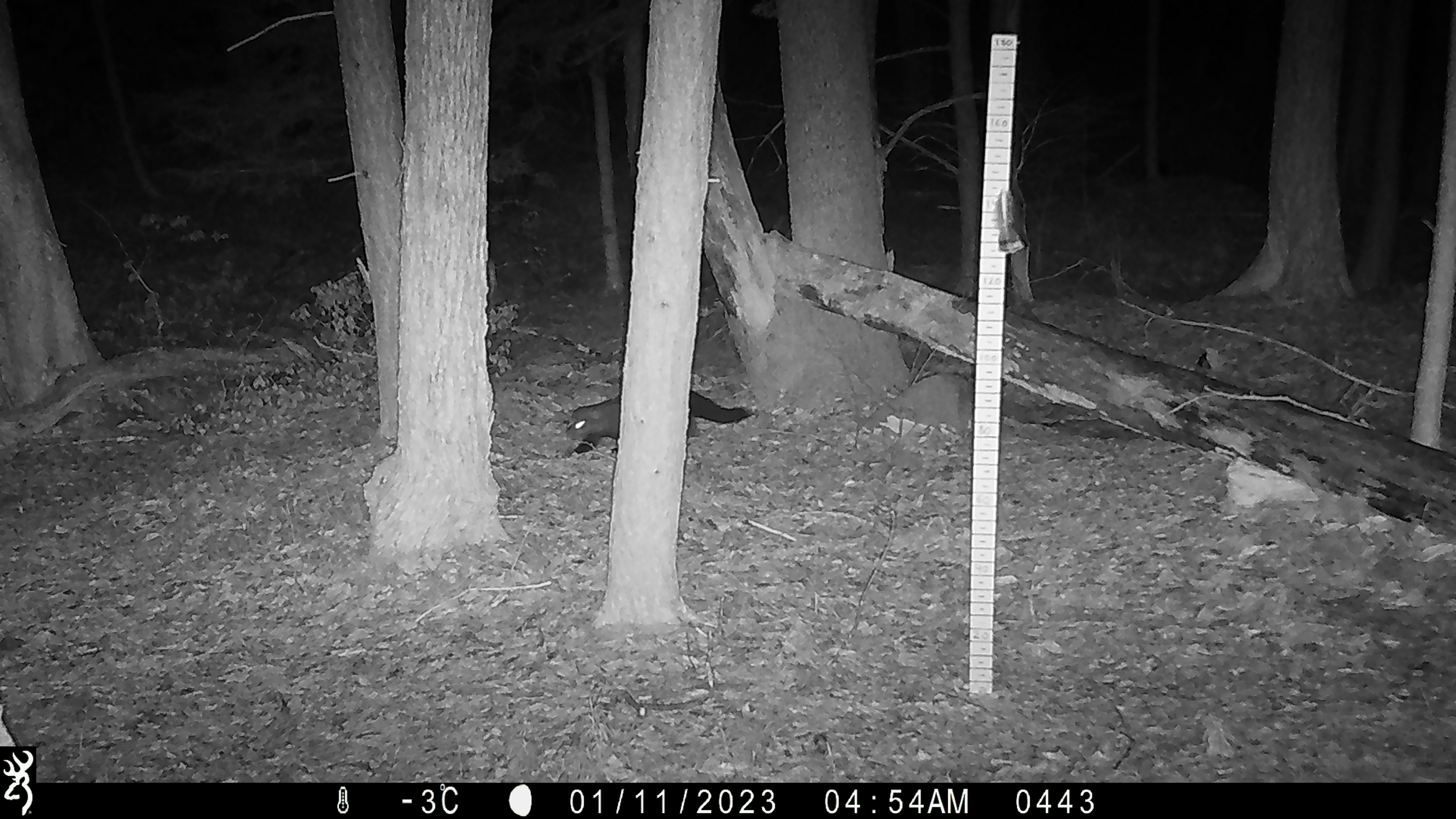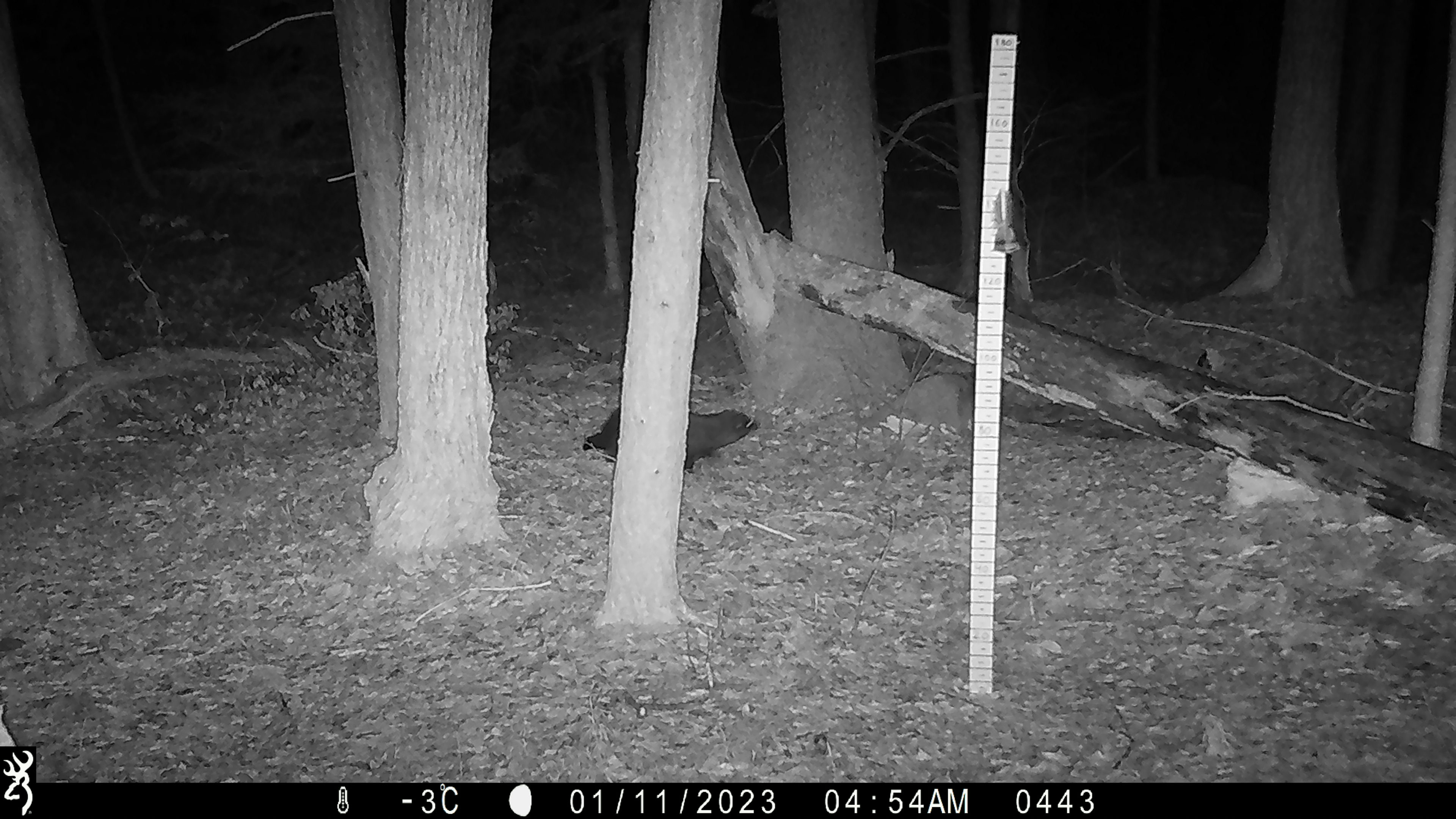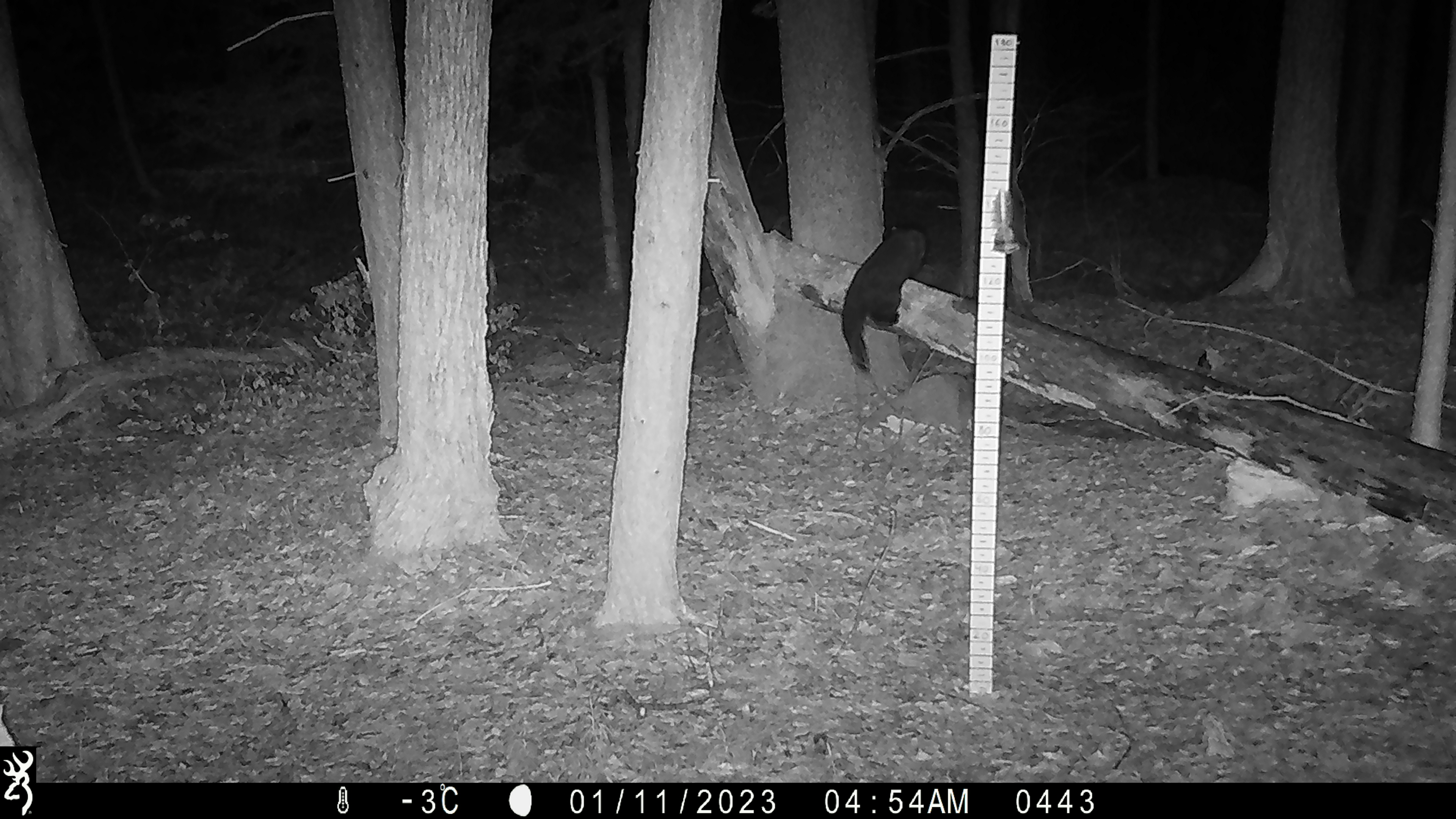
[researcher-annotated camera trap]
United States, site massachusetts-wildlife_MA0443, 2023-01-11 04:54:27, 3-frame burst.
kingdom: Animalia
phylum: Chordata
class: Mammalia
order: Carnivora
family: Mustelidae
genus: Pekania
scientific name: Pekania pennanti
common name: fisher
Fisher (Pekania pennanti).